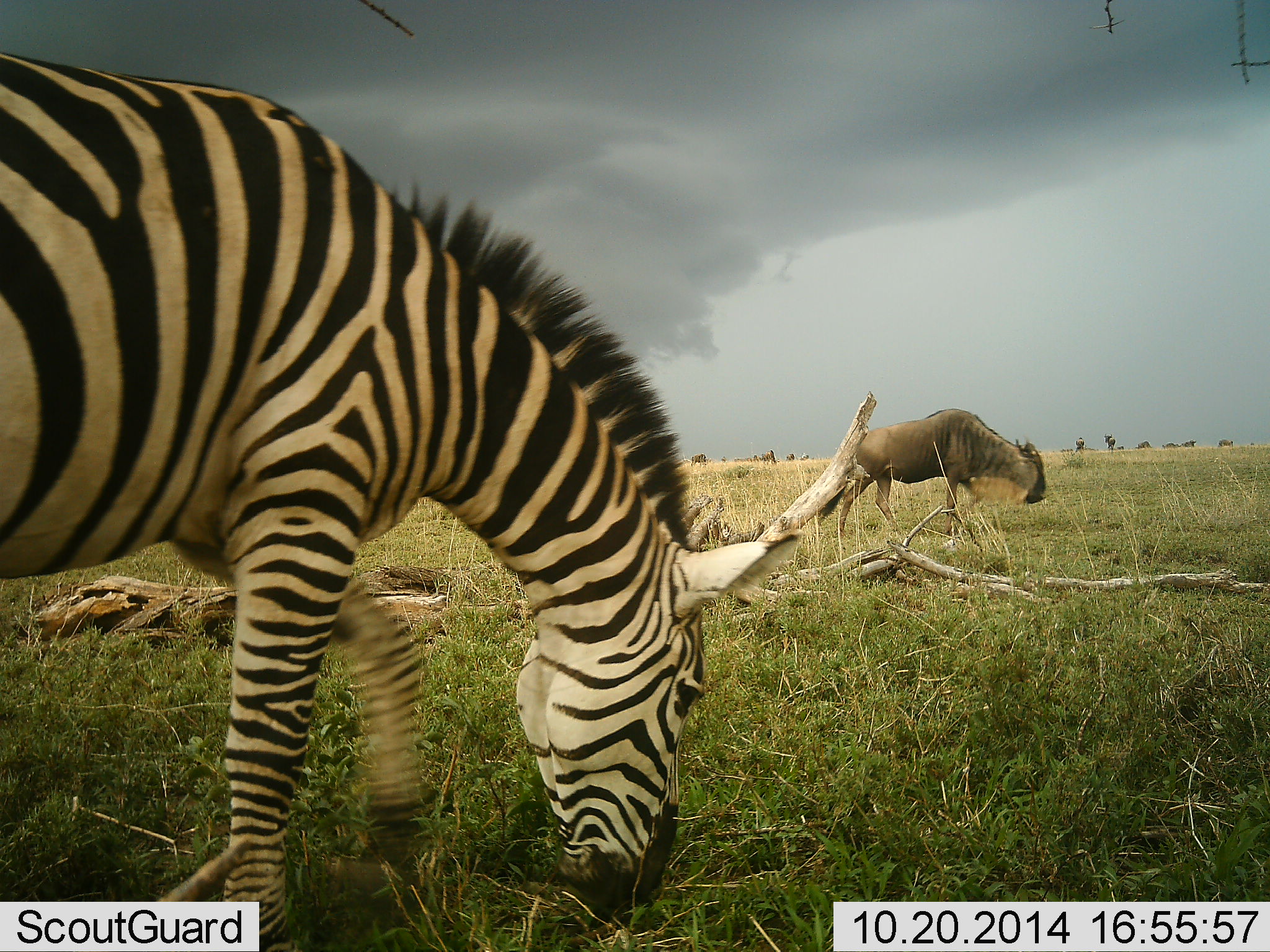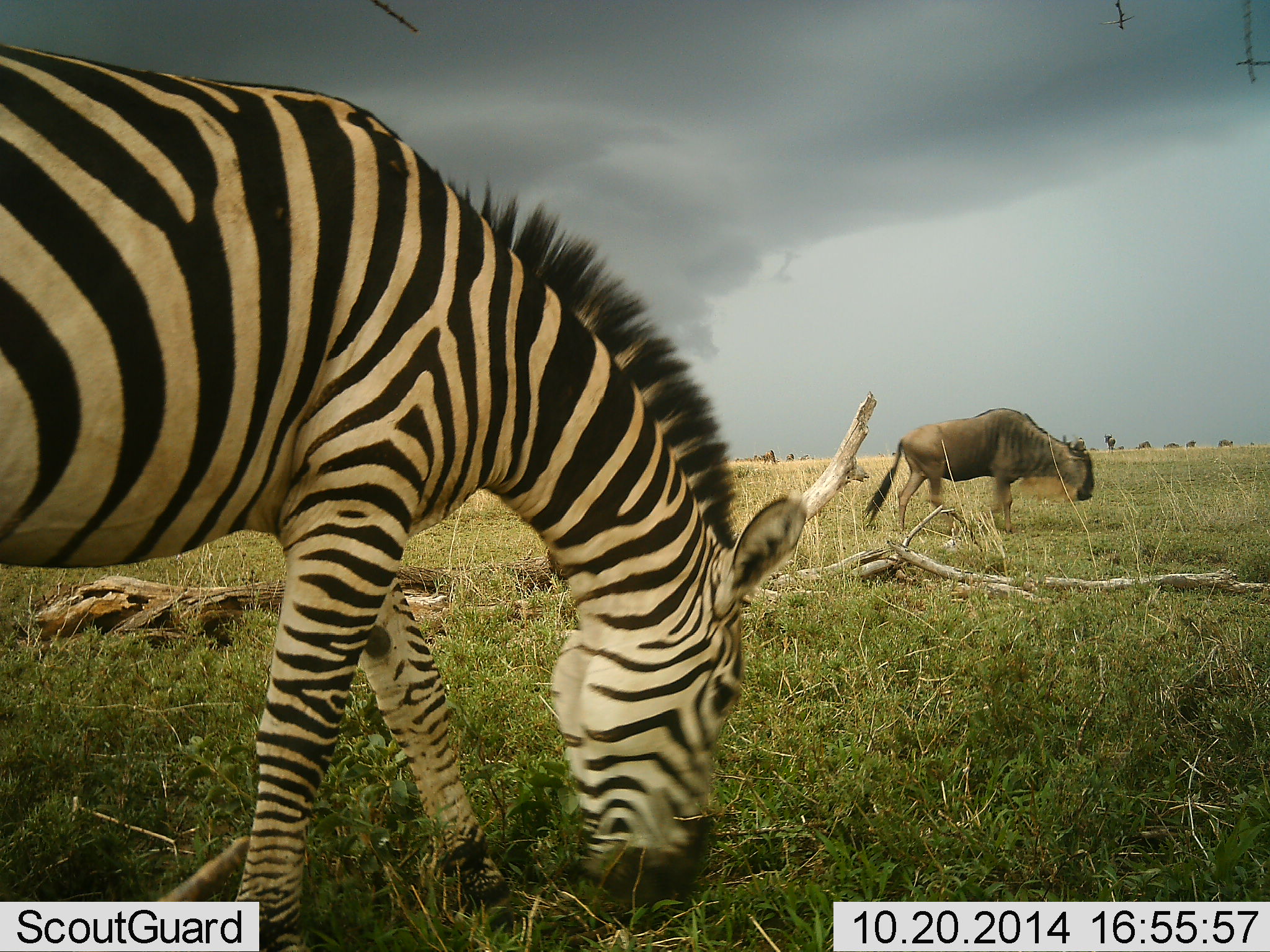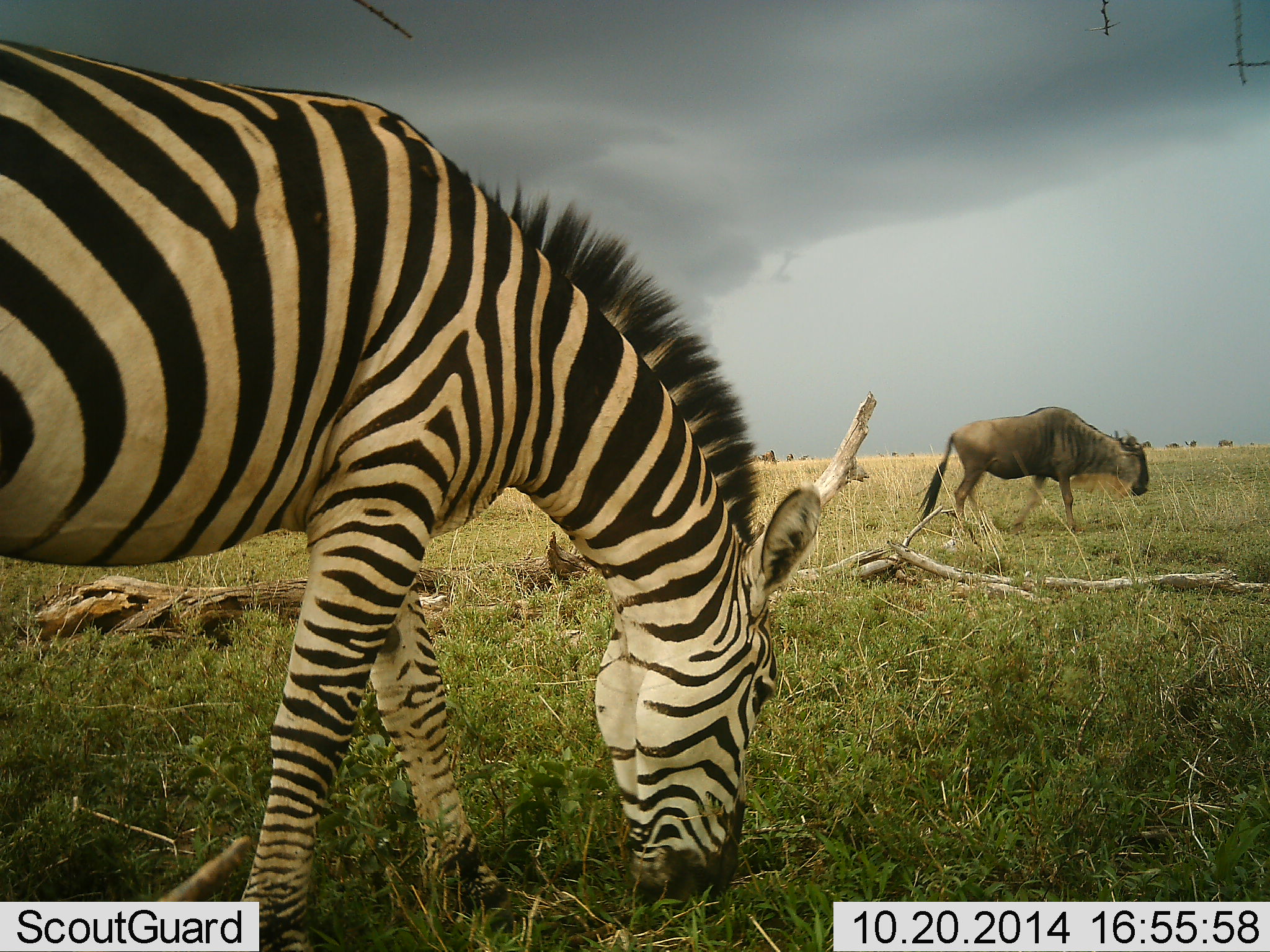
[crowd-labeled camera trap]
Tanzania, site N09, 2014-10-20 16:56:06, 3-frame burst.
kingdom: Animalia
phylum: Chordata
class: Mammalia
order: Artiodactyla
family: Bovidae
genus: Connochaetes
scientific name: Connochaetes taurinus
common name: blue wildebeest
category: wildebeest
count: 1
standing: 40%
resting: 0%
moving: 70%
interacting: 0%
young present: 0%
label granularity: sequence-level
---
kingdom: Animalia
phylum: Chordata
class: Mammalia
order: Perissodactyla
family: Equidae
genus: Equus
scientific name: Equus quagga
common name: plains zebra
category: zebra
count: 1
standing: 31%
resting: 0%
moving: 8%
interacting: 0%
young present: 0%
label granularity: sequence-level